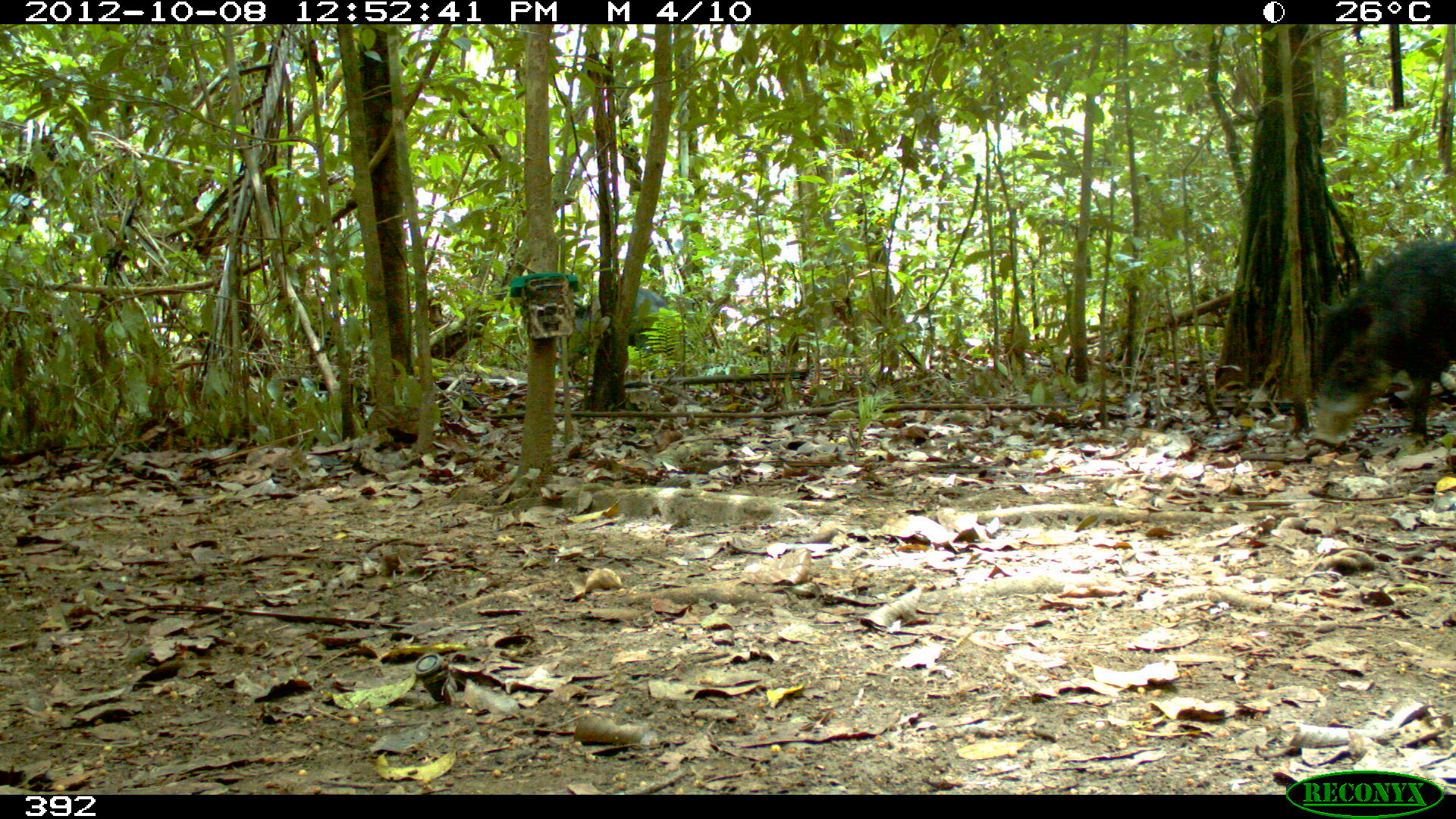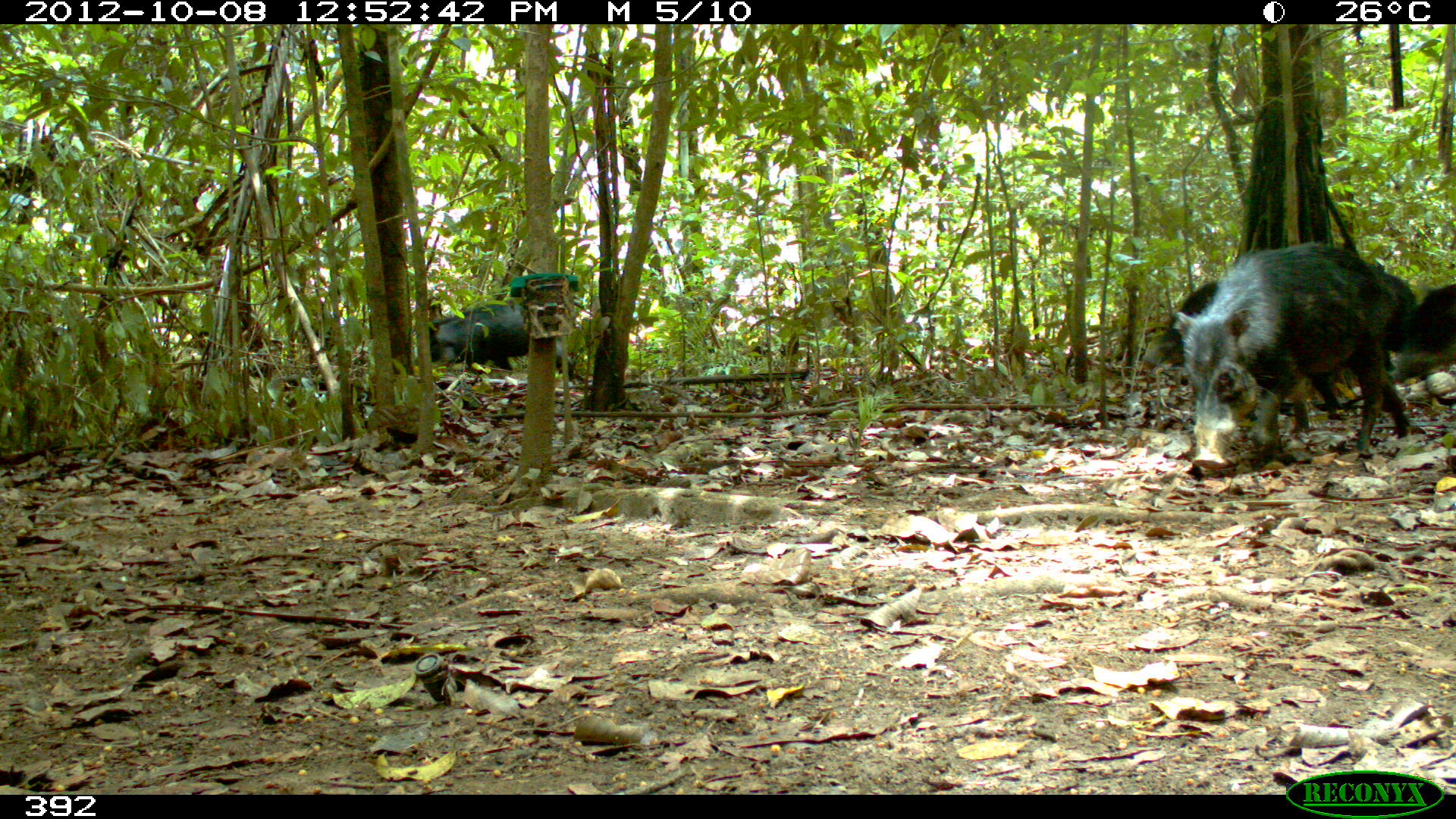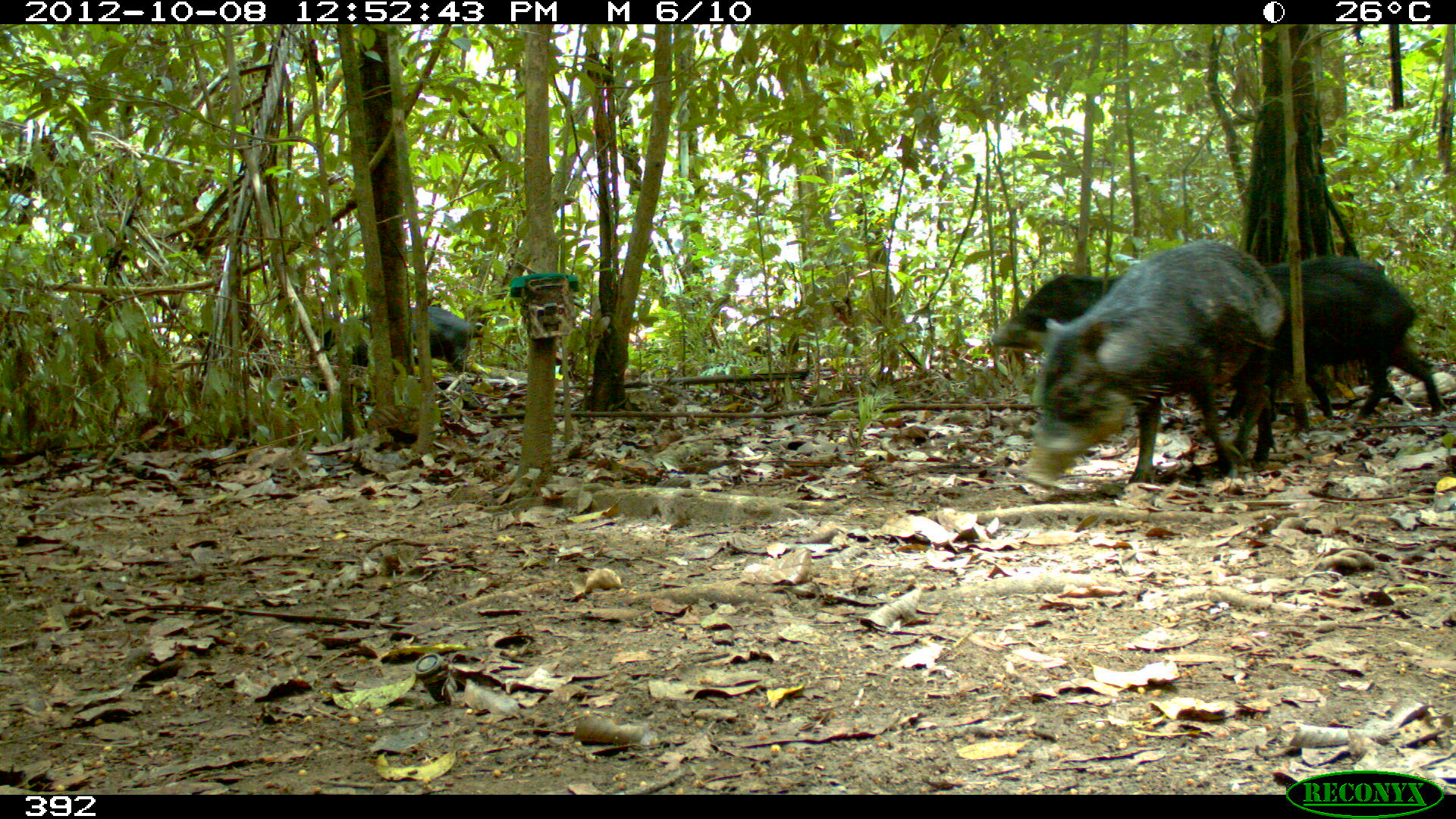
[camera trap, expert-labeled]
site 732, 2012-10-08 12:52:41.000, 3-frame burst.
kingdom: Animalia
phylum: Chordata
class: Mammalia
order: Artiodactyla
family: Tayassuidae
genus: Tayassu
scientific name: Tayassu pecari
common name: white-lipped peccary